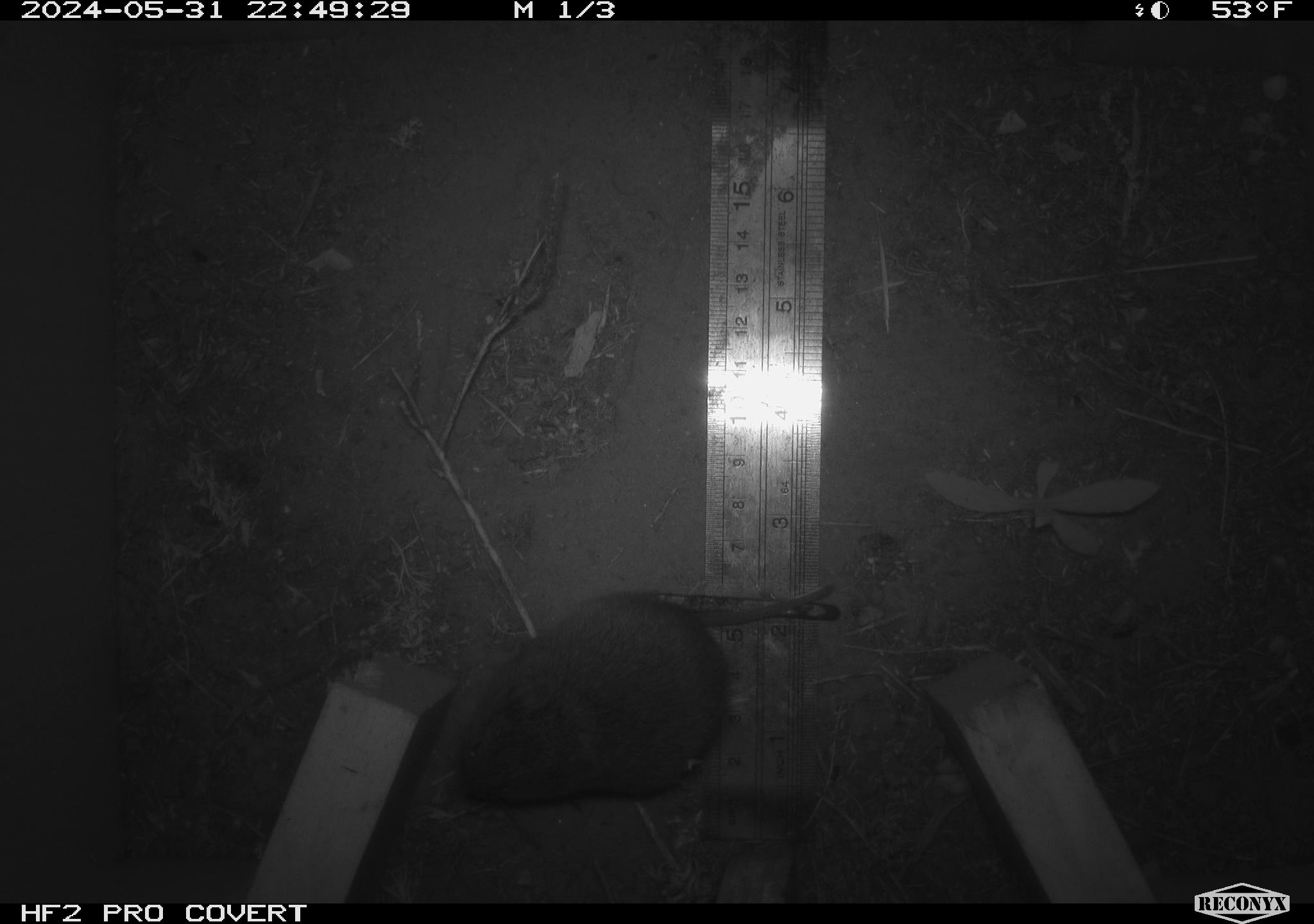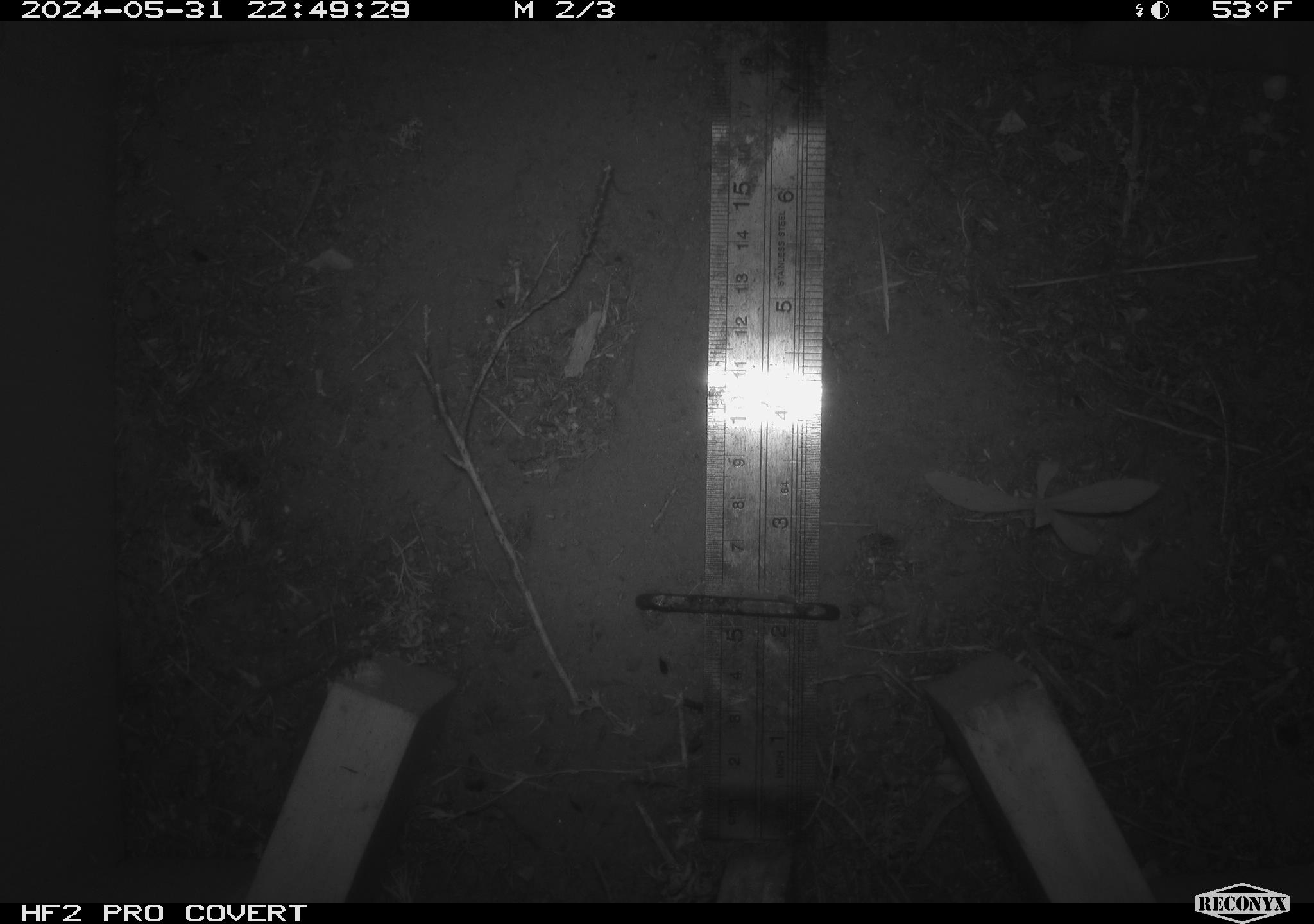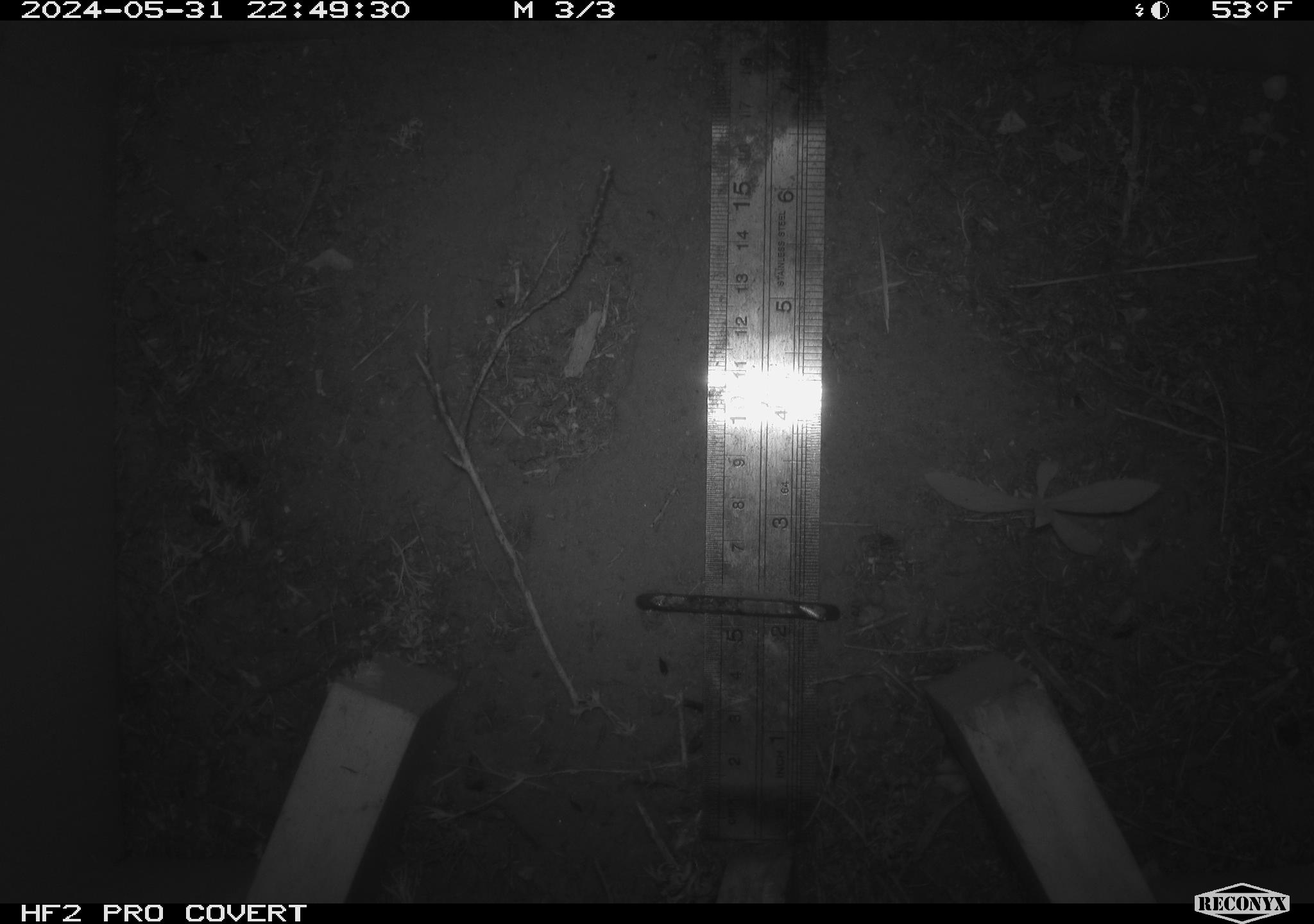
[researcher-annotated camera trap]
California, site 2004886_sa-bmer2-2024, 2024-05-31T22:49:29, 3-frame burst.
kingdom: Animalia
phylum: Chordata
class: Mammalia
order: Rodentia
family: Cricetidae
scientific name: Arvicolinae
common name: voles, lemmings, and muskrats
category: arvicolinae subfamily